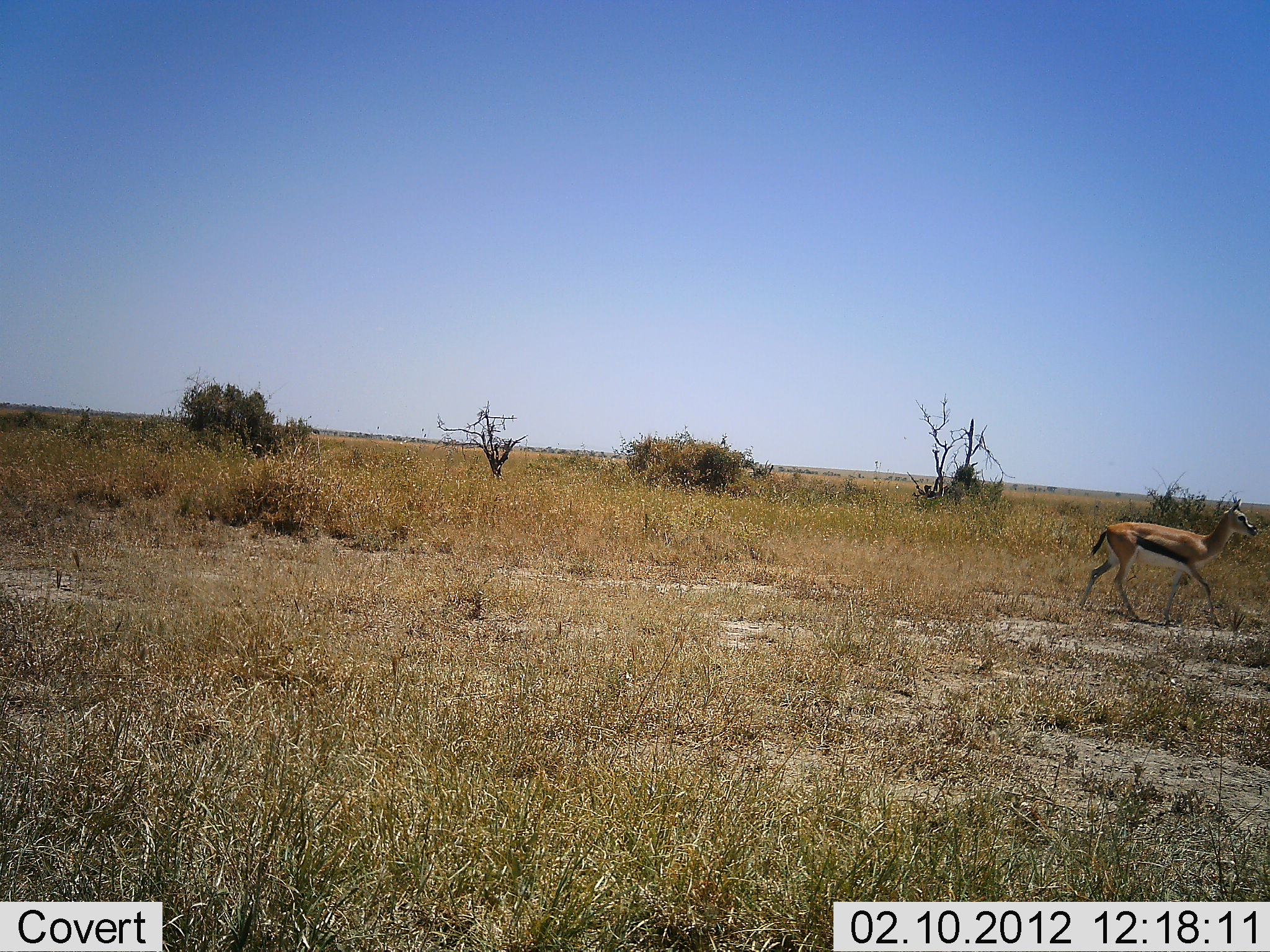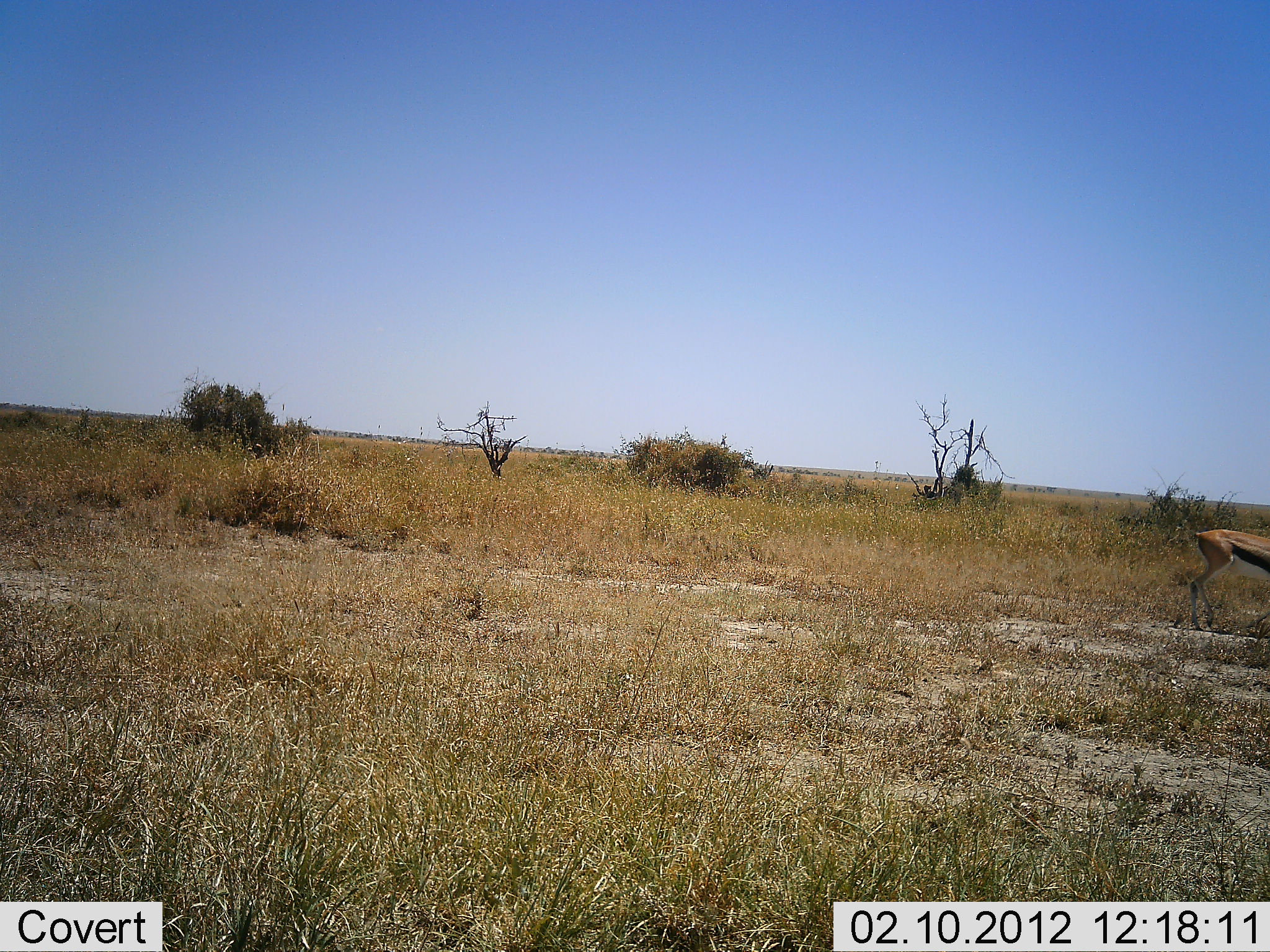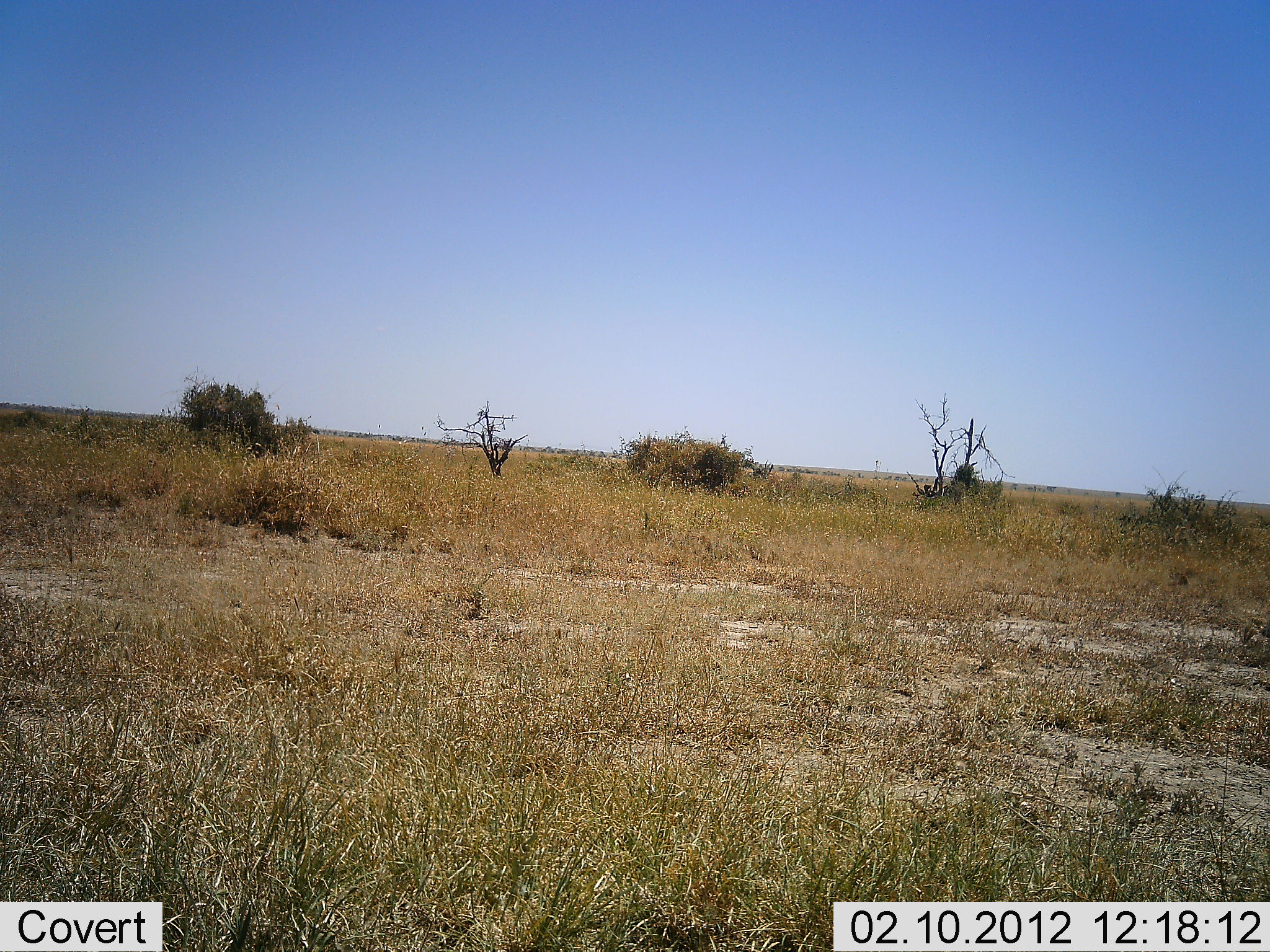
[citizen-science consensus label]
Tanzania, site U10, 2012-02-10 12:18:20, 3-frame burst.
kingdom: Animalia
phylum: Chordata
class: Mammalia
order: Artiodactyla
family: Bovidae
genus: Eudorcas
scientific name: Eudorcas thomsonii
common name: thomson's gazelle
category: gazellethomsons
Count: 1.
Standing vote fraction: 0%.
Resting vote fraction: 0%.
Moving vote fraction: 100%.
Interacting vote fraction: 0%.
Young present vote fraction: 0%.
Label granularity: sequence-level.